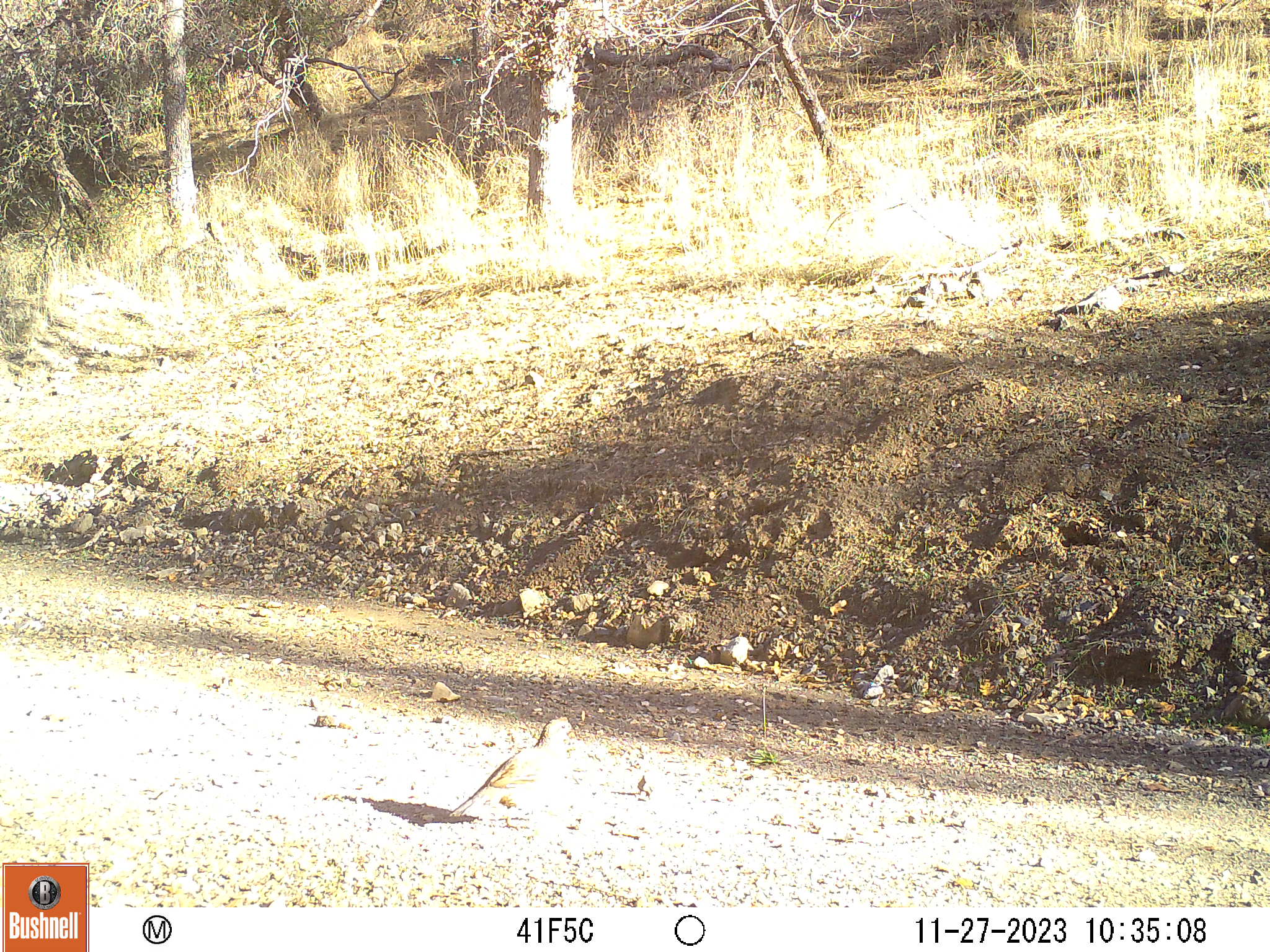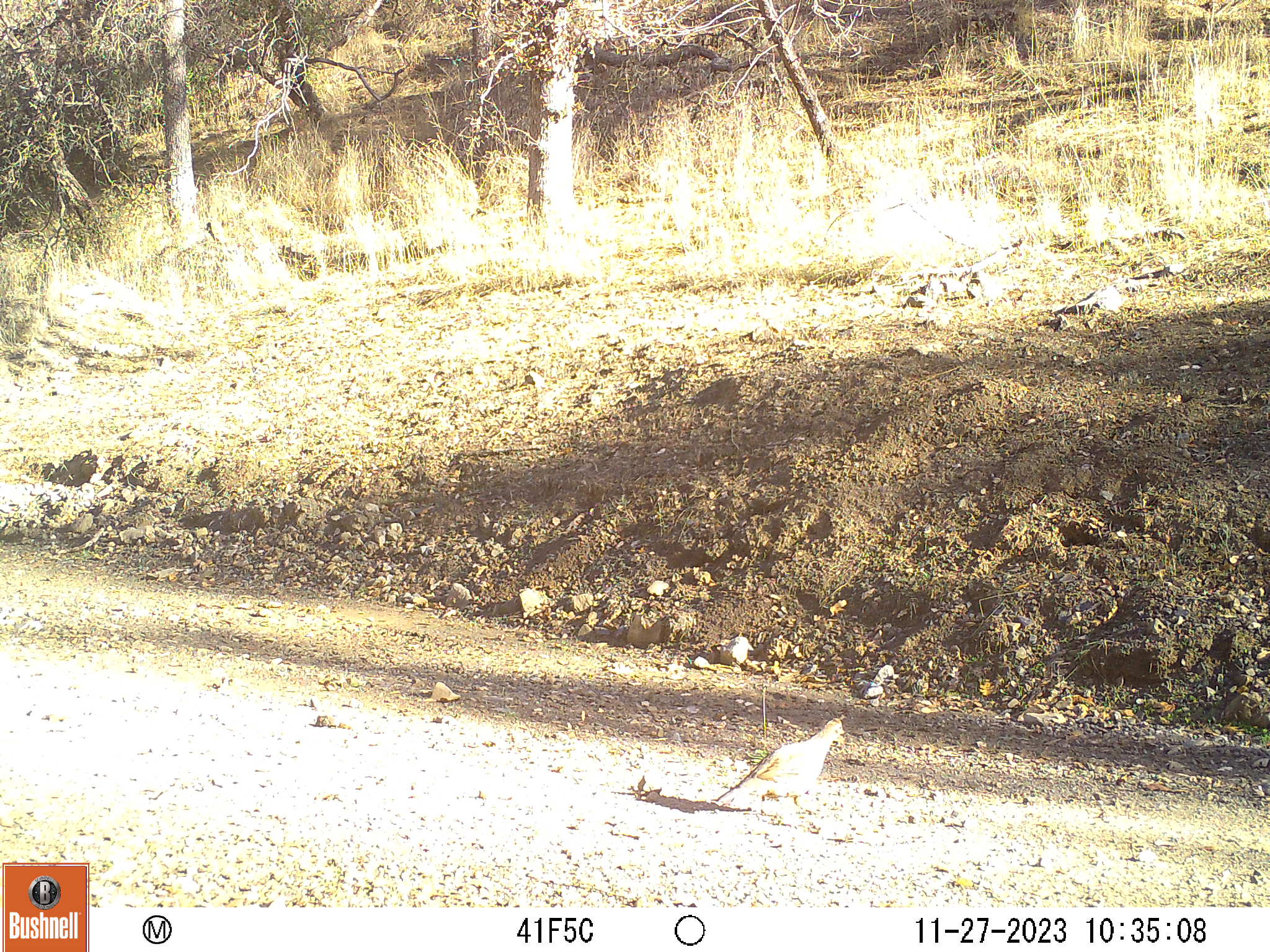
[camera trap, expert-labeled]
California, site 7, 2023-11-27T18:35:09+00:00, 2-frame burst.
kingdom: Animalia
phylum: Chordata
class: Aves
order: Galliformes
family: Odontophoridae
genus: Callipepla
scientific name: Callipepla californica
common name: california quail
California quail (Callipepla californica).